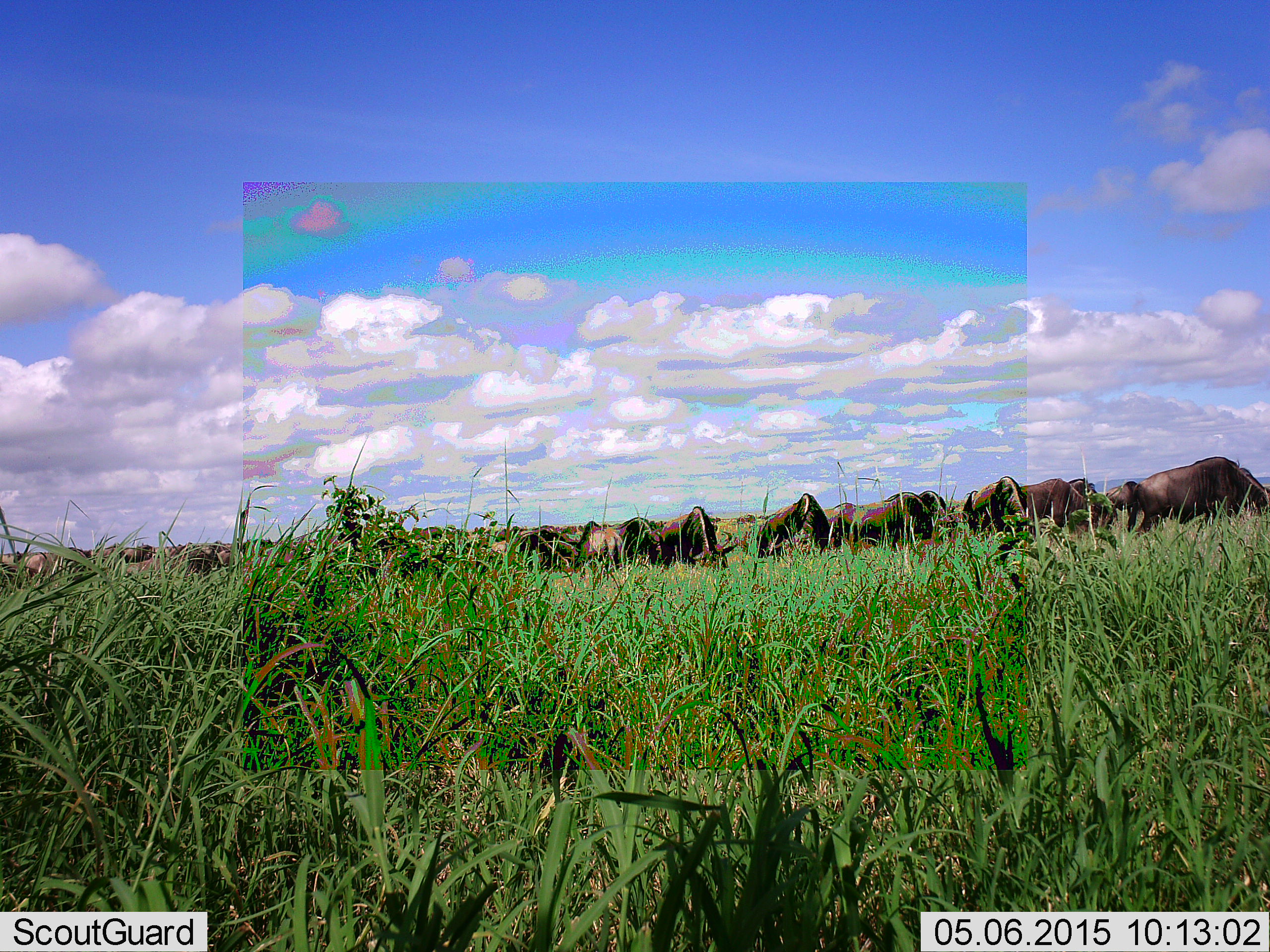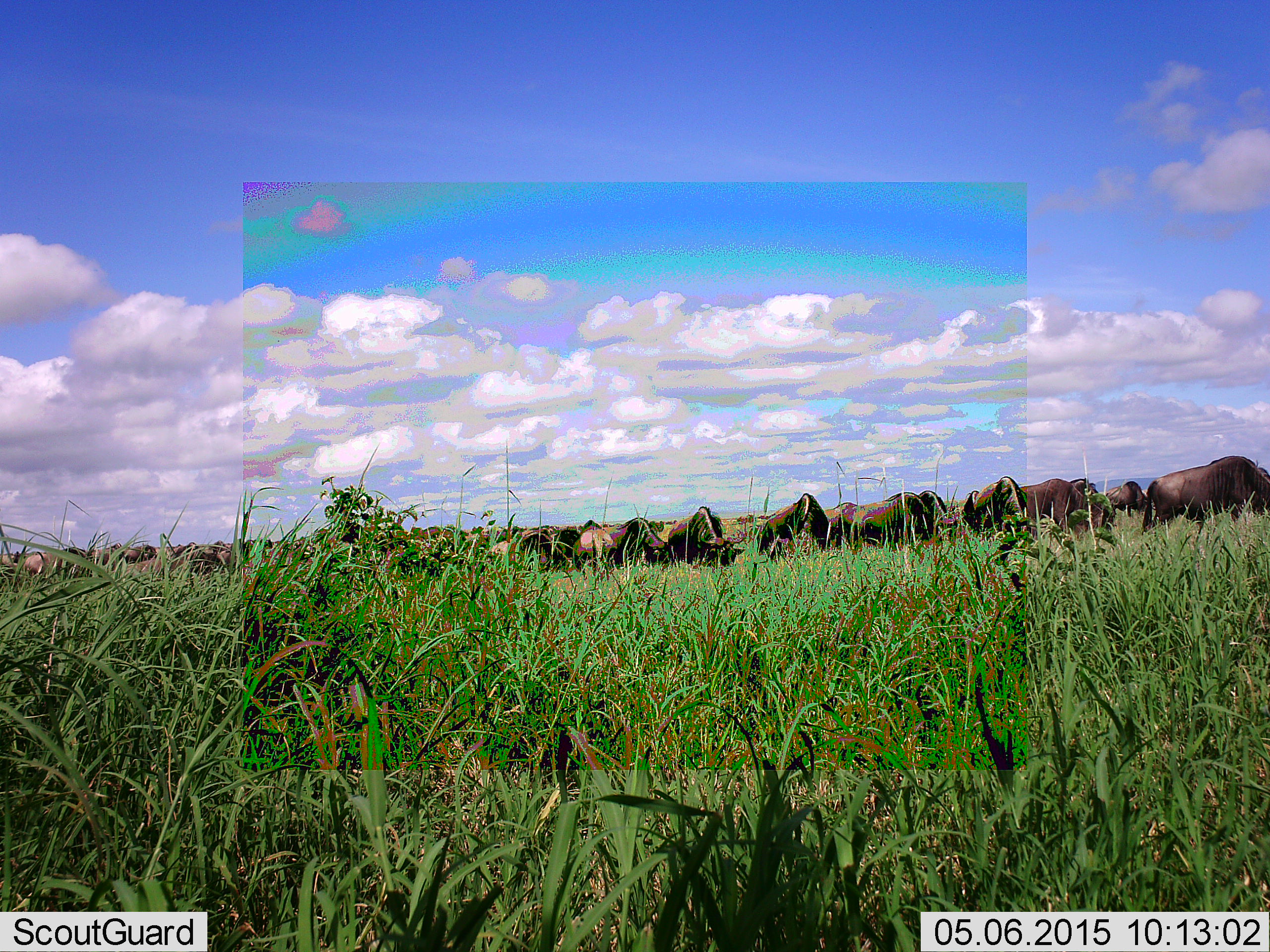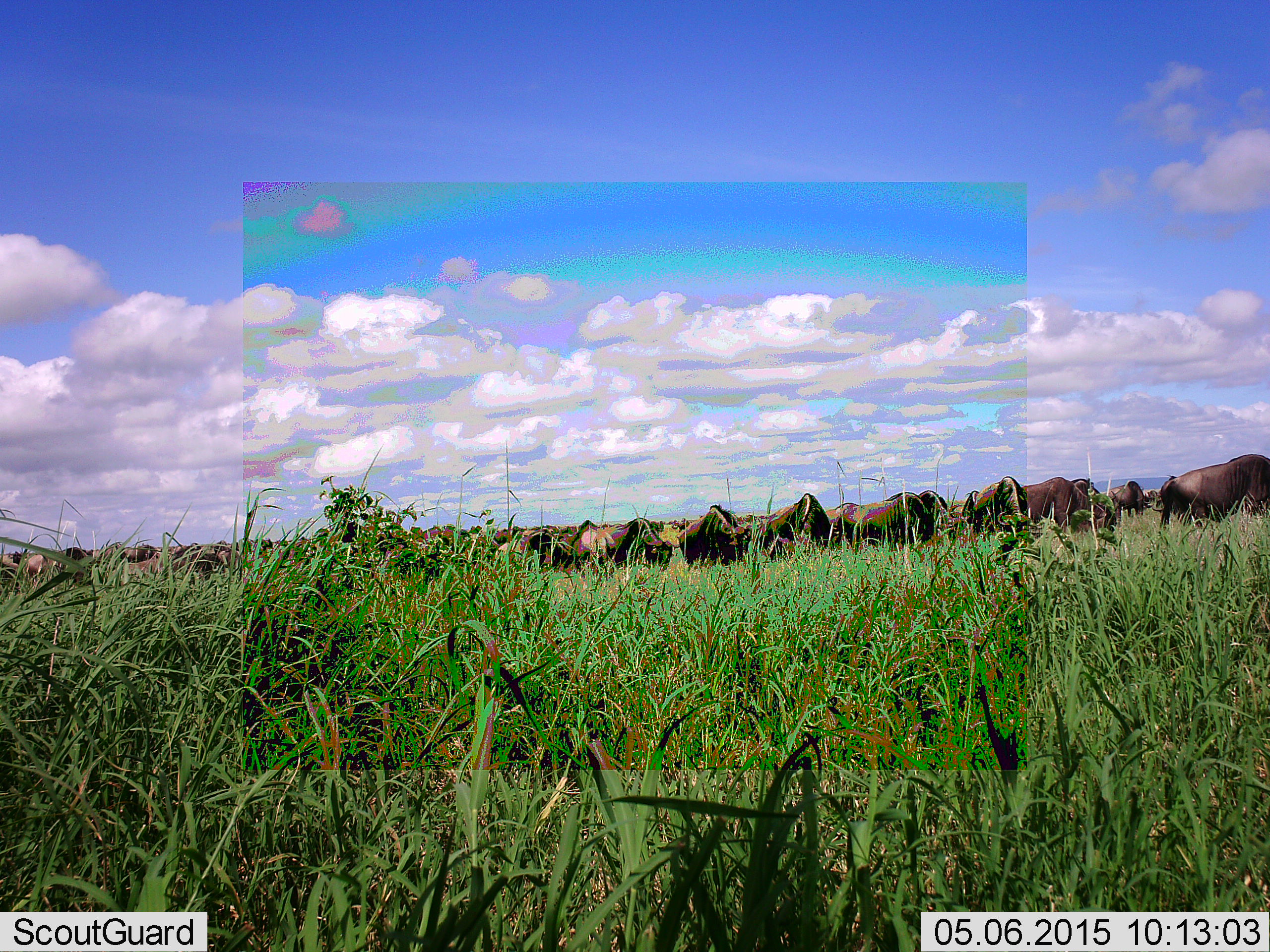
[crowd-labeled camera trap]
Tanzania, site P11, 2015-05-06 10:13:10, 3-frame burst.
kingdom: Animalia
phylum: Chordata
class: Mammalia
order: Artiodactyla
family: Bovidae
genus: Connochaetes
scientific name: Connochaetes taurinus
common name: blue wildebeest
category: wildebeest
Wildebeest (blue wildebeest) (Connochaetes taurinus), count 11-50. Behavior (volunteer vote fractions): standing 50%, resting 0%, moving 20%, interacting 0%. Young present (vote fraction): 0%. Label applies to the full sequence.